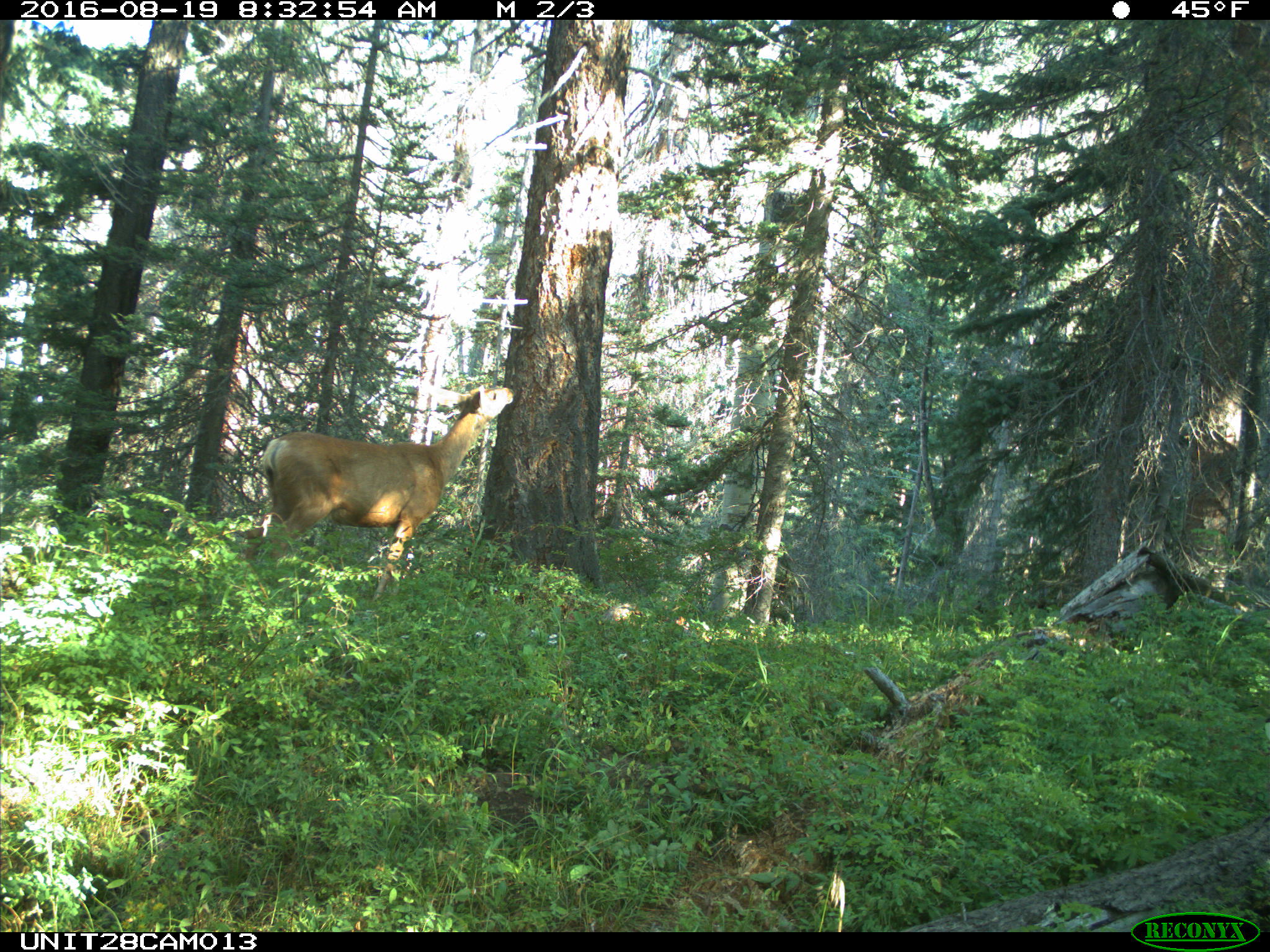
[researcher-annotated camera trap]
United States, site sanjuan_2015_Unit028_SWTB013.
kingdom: Animalia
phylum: Chordata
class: Mammalia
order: Artiodactyla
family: Cervidae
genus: Odocoileus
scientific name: Odocoileus hemionus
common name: mule deer